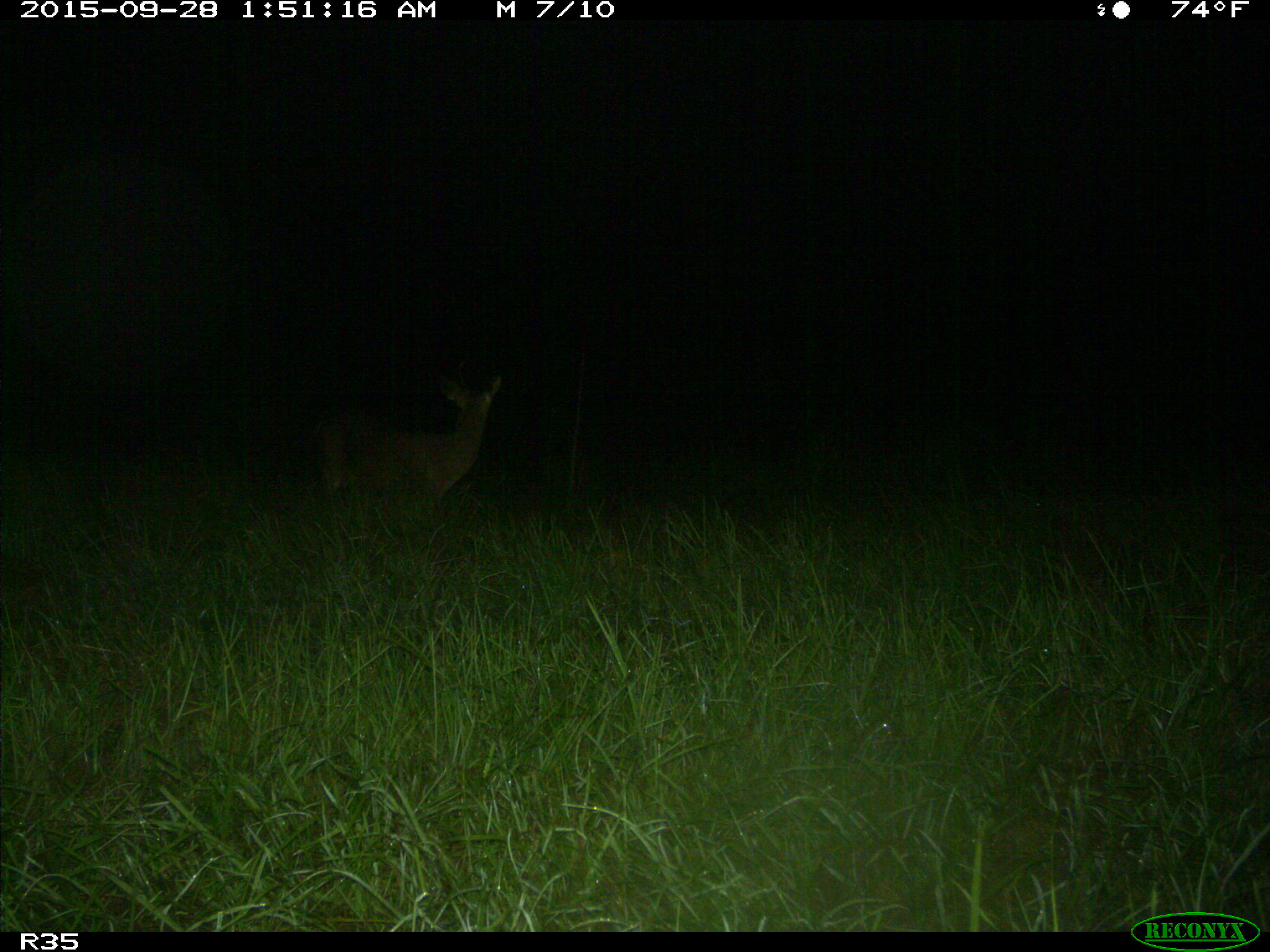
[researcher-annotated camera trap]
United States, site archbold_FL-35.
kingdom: Animalia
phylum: Chordata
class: Mammalia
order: Artiodactyla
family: Cervidae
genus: Odocoileus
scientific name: Odocoileus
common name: deer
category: unidentified deer